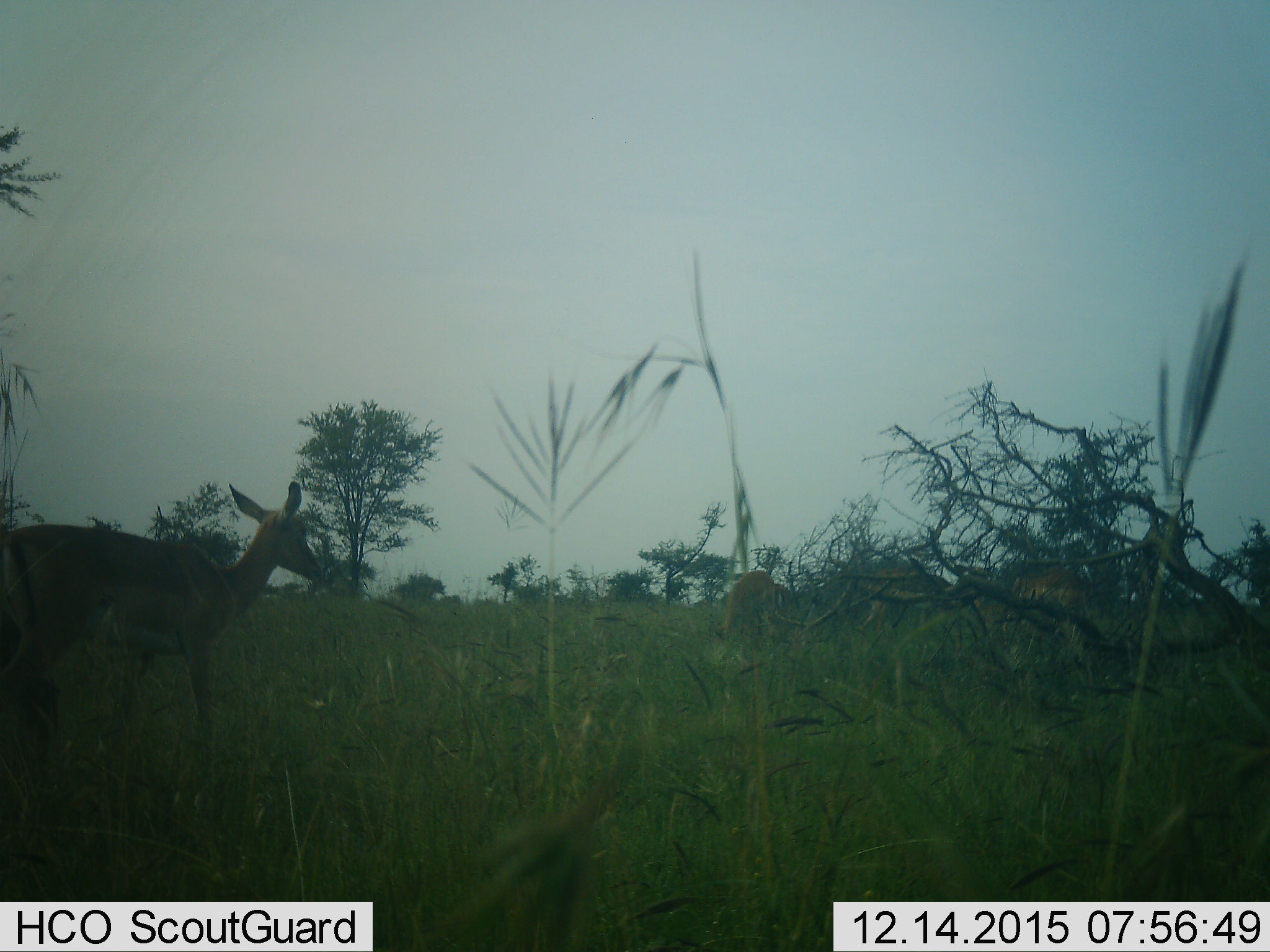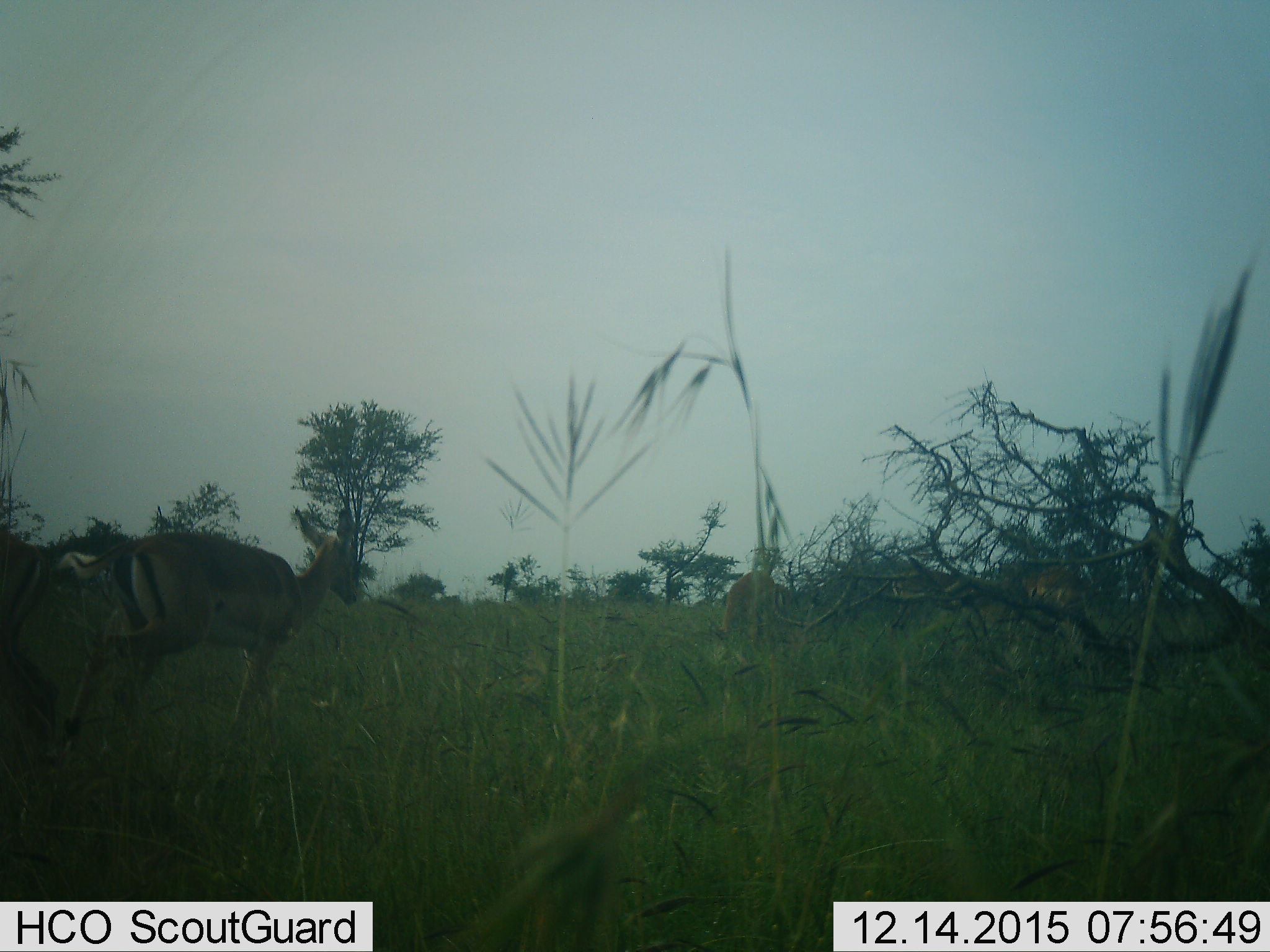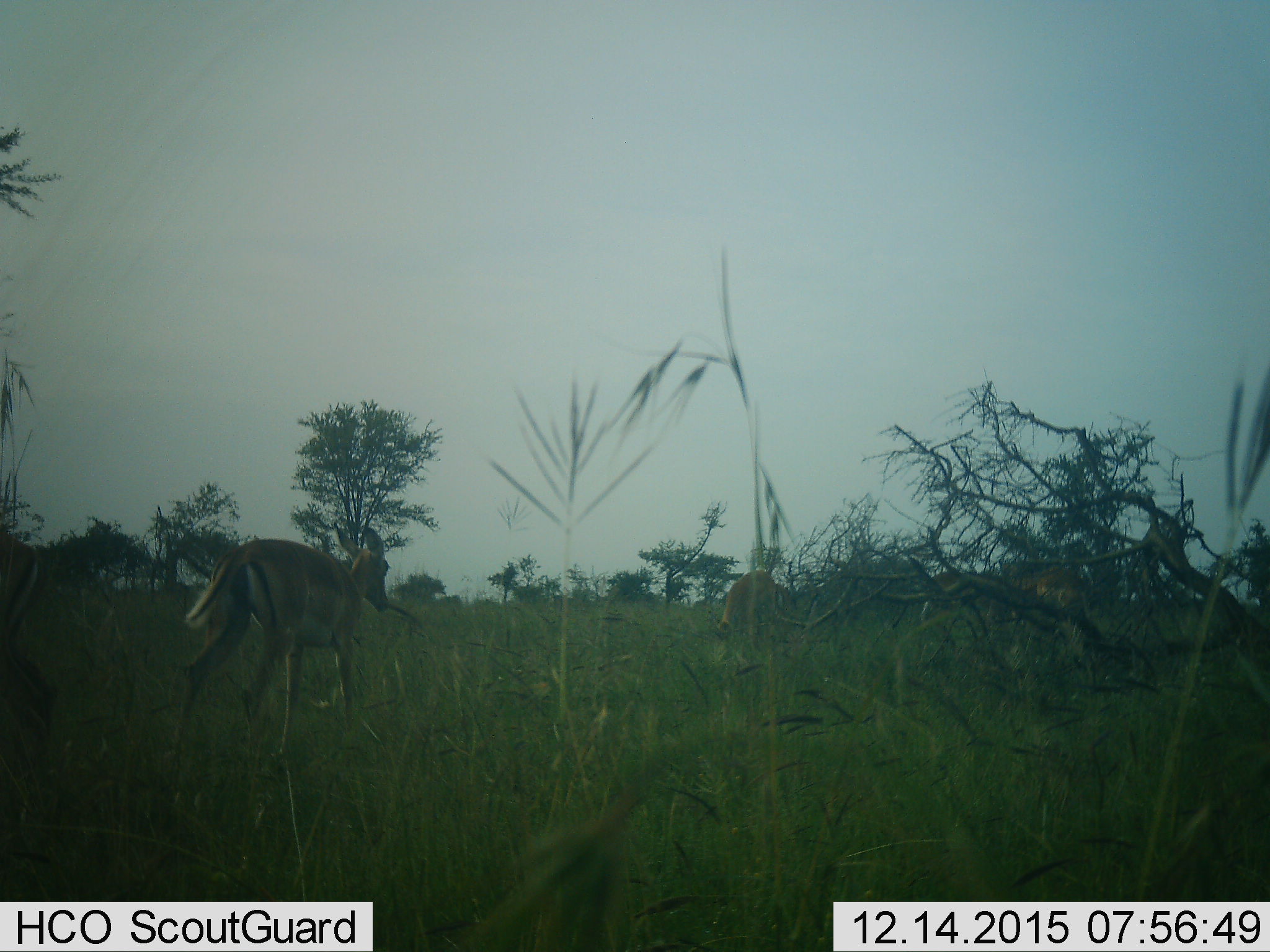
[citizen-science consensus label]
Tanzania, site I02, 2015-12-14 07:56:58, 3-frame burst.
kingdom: Animalia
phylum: Chordata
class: Mammalia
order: Artiodactyla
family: Bovidae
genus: Aepyceros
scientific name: Aepyceros melampus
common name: impala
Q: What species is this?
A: Impala (Aepyceros melampus).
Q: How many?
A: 2.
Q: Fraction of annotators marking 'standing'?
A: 33%.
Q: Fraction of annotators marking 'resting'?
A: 0%.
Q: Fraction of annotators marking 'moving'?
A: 100%.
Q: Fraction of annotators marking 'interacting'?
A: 0%.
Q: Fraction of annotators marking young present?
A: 0%.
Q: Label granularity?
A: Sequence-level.